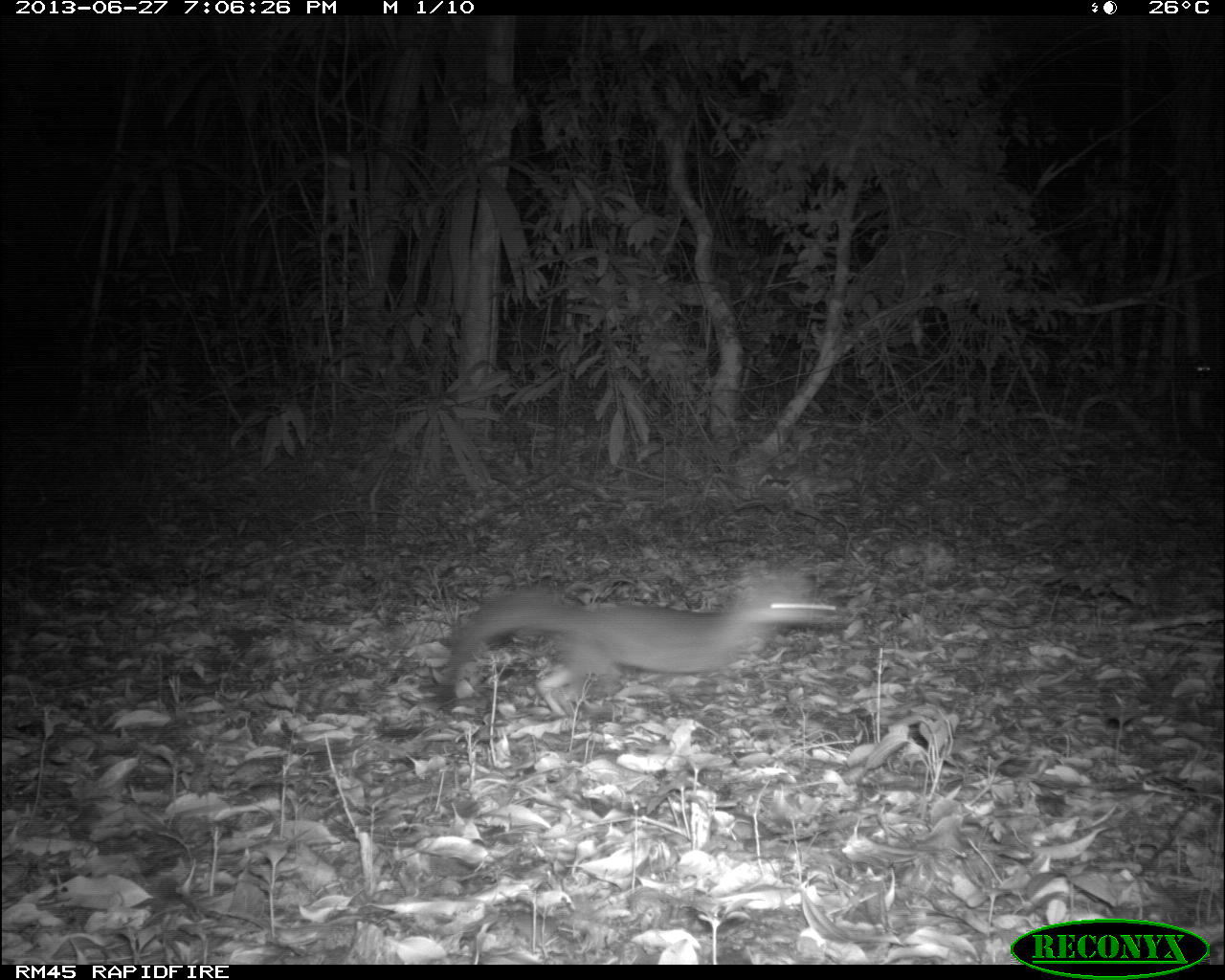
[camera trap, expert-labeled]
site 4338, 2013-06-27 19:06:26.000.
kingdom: Animalia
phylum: Chordata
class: Mammalia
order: Carnivora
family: Canidae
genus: Urocyon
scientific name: Urocyon cinereoargenteus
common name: gray fox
Urocyon cinereoargenteus (gray fox), count 1.